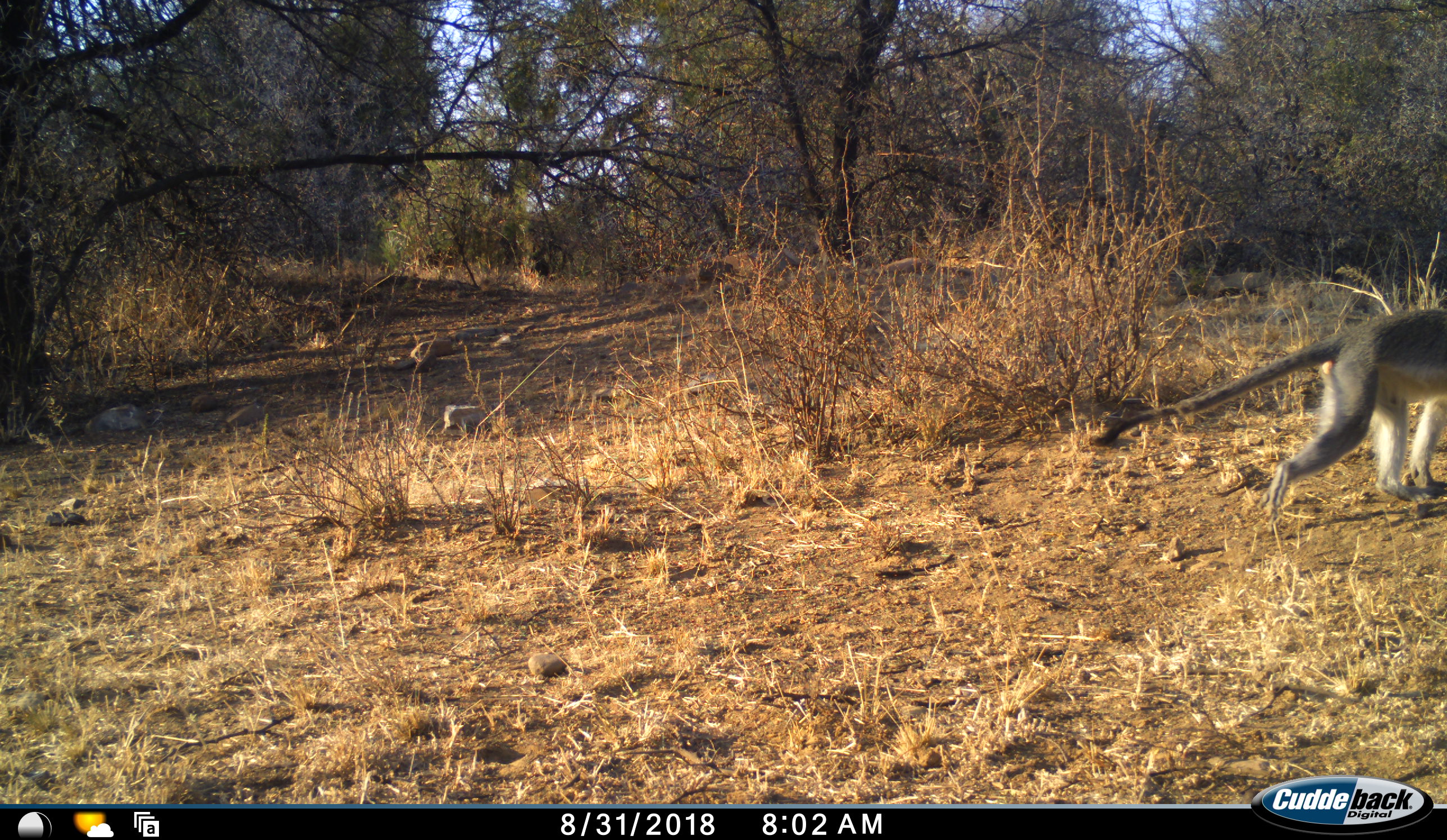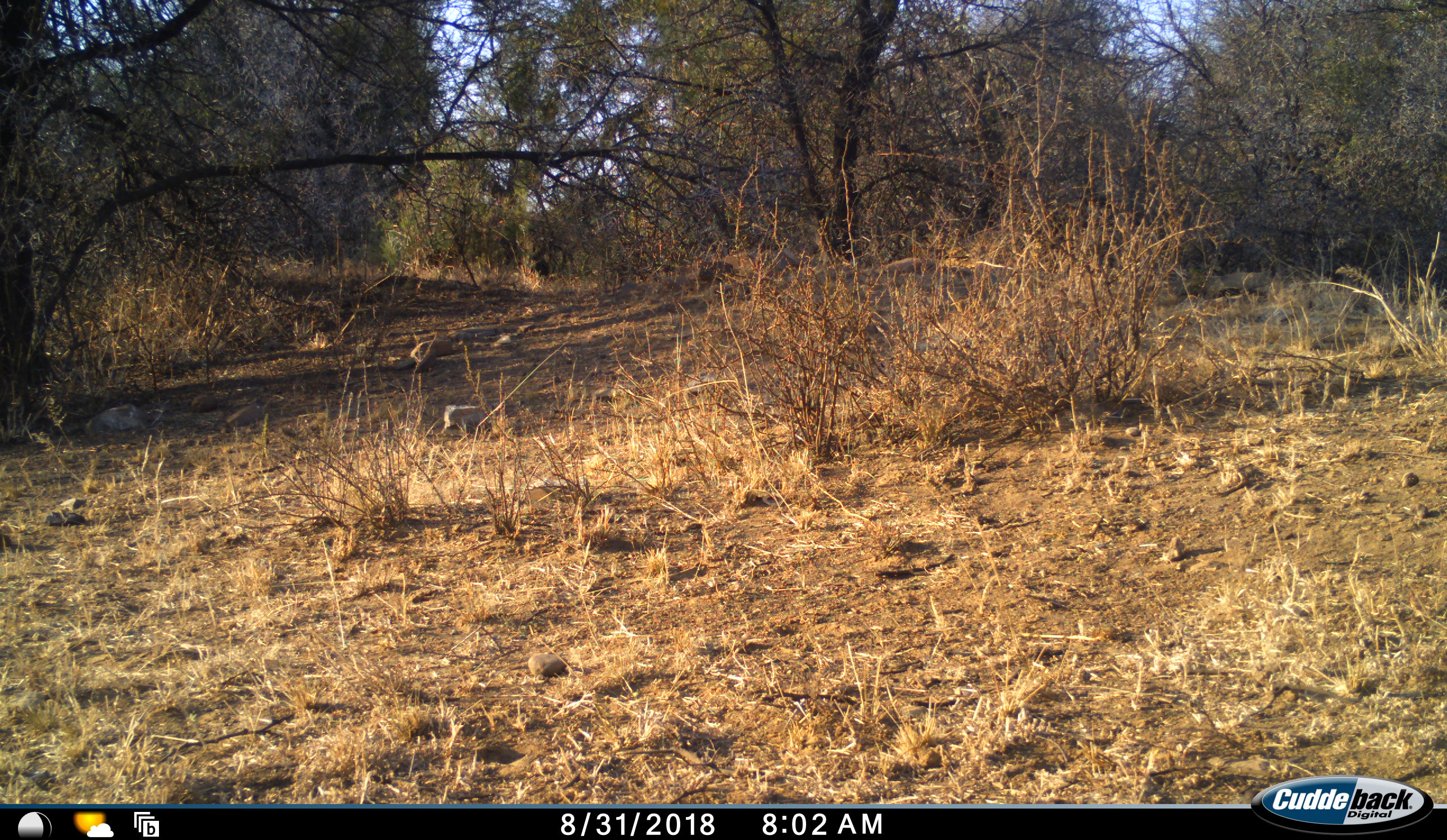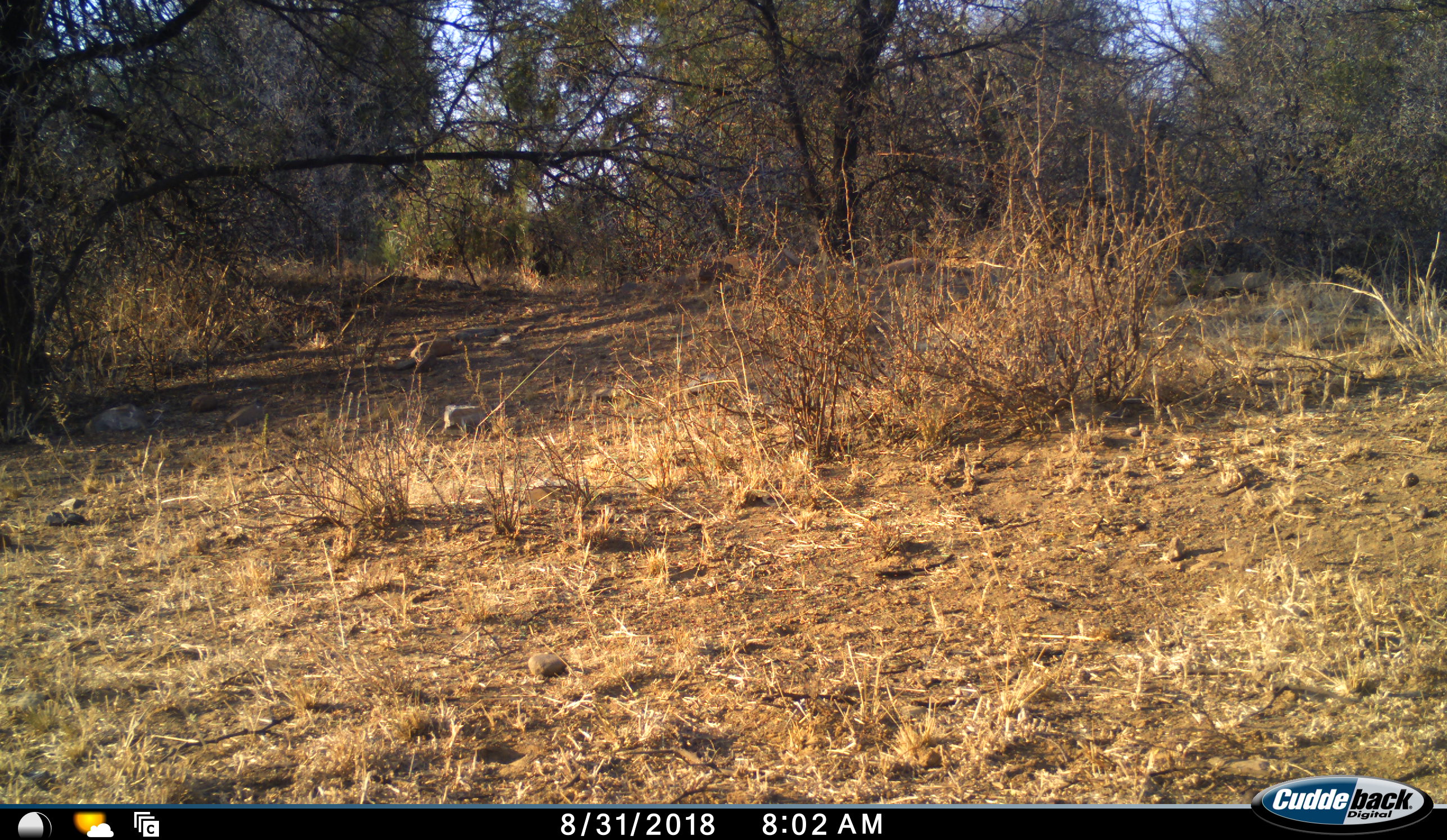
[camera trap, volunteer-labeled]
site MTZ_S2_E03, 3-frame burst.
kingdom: Animalia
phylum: Chordata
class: Mammalia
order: Primates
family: Cercopithecidae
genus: Chlorocebus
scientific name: Chlorocebus pygerythrus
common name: vervet monkey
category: monkeyvervet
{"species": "monkeyvervet (vervet monkey) (Chlorocebus pygerythrus)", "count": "1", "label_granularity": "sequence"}